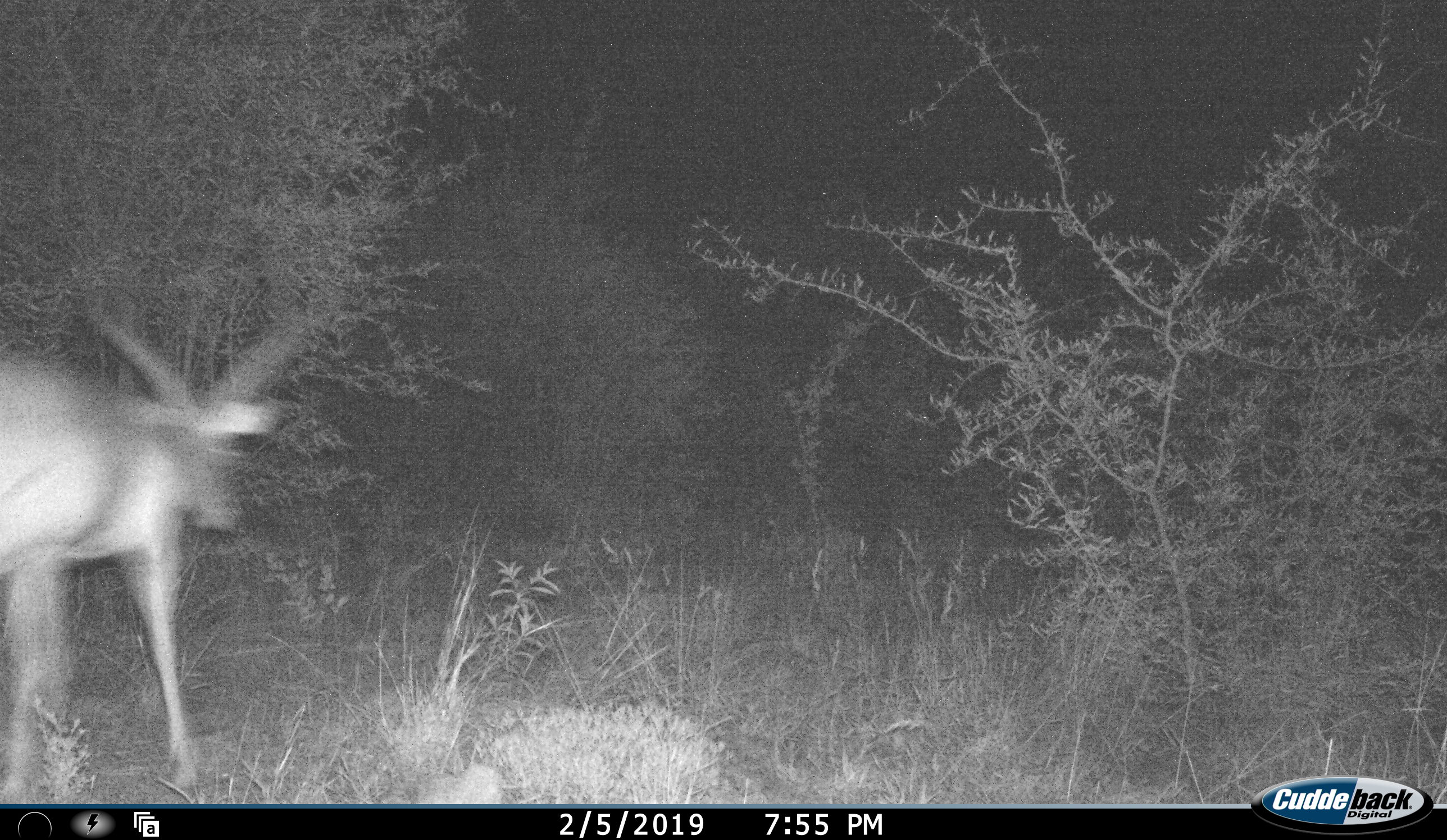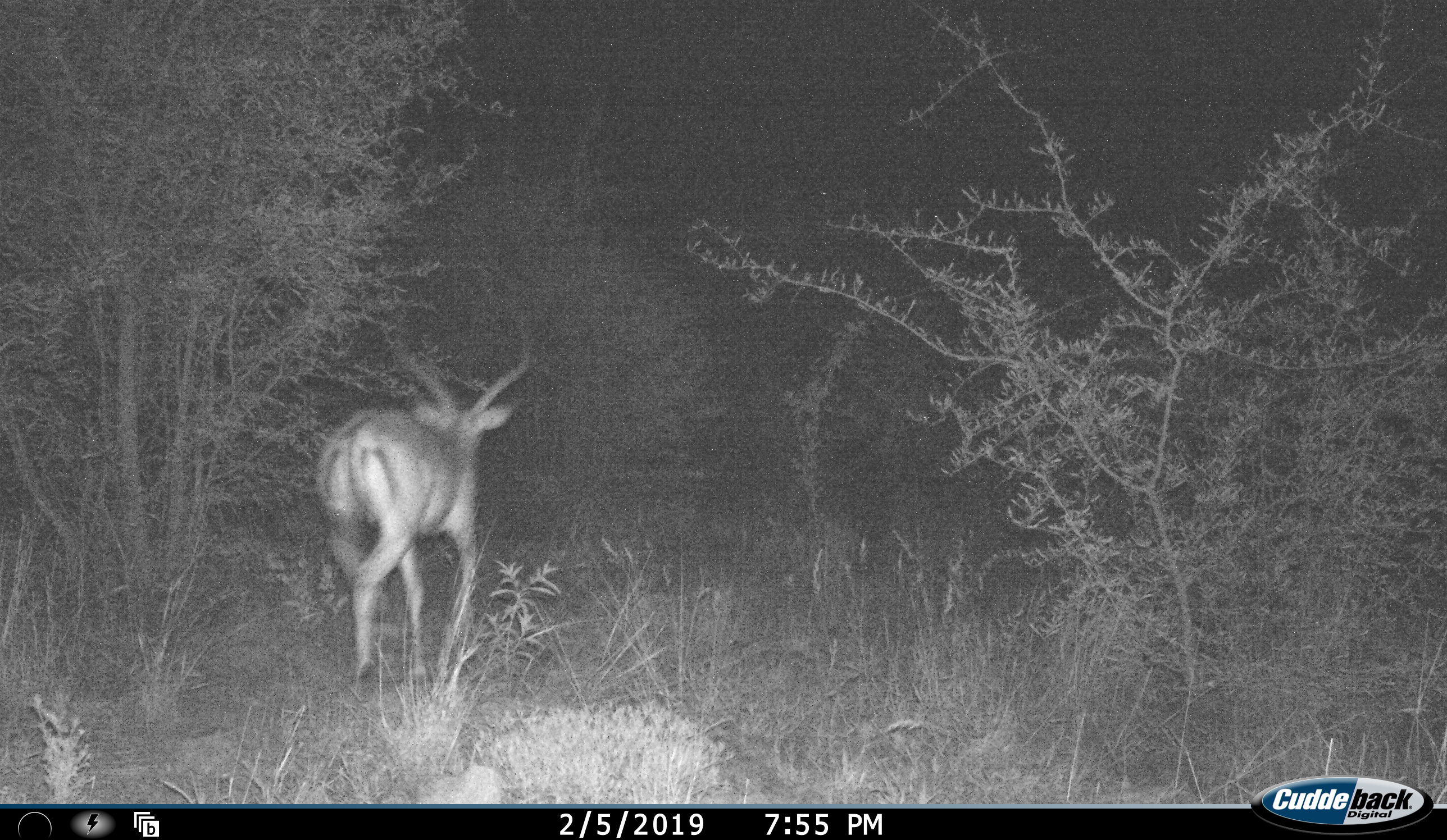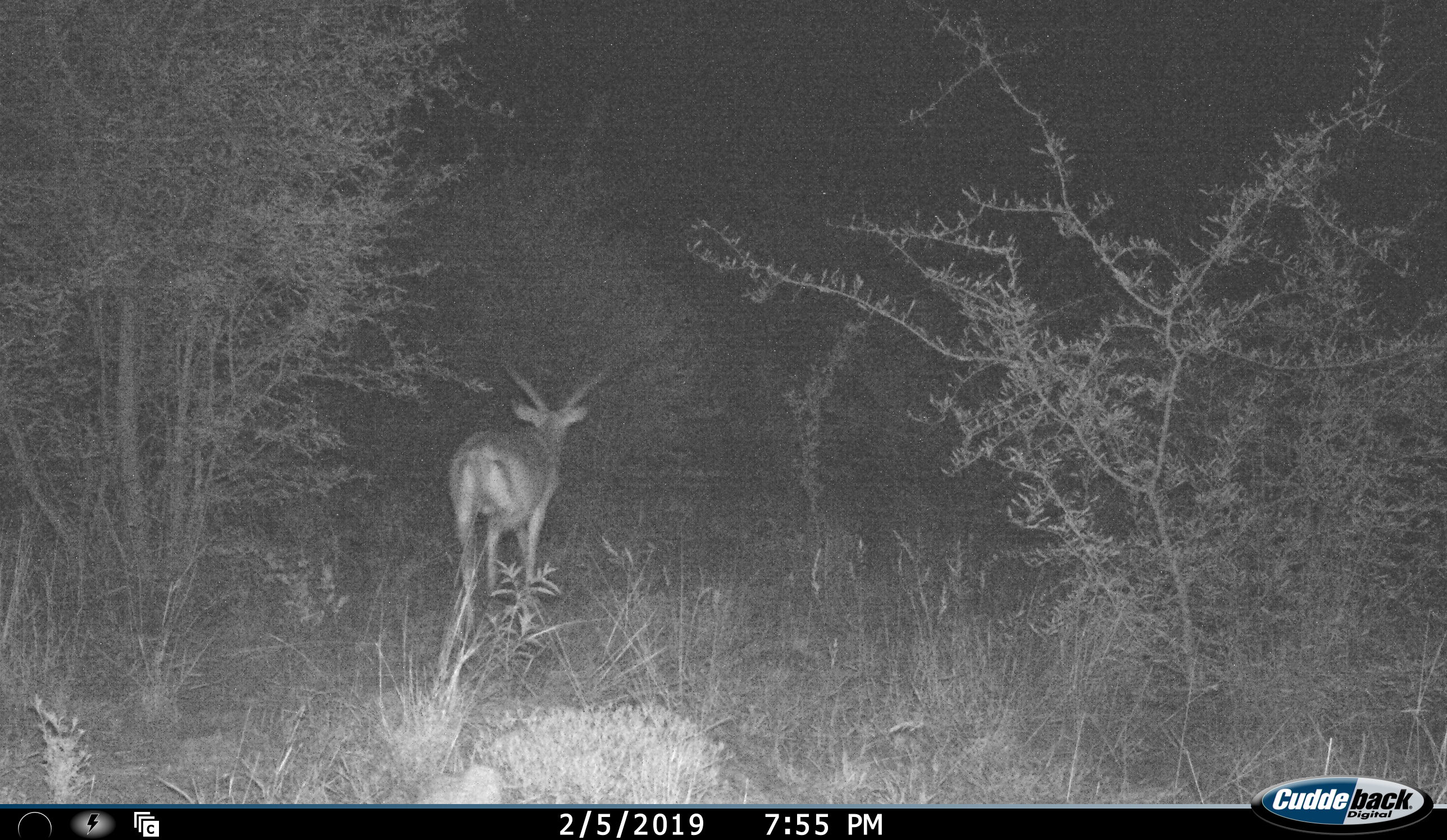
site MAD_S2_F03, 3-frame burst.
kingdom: Animalia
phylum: Chordata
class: Mammalia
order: Artiodactyla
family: Bovidae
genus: Aepyceros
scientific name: Aepyceros melampus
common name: impala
Impala (Aepyceros melampus), count 1. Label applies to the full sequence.